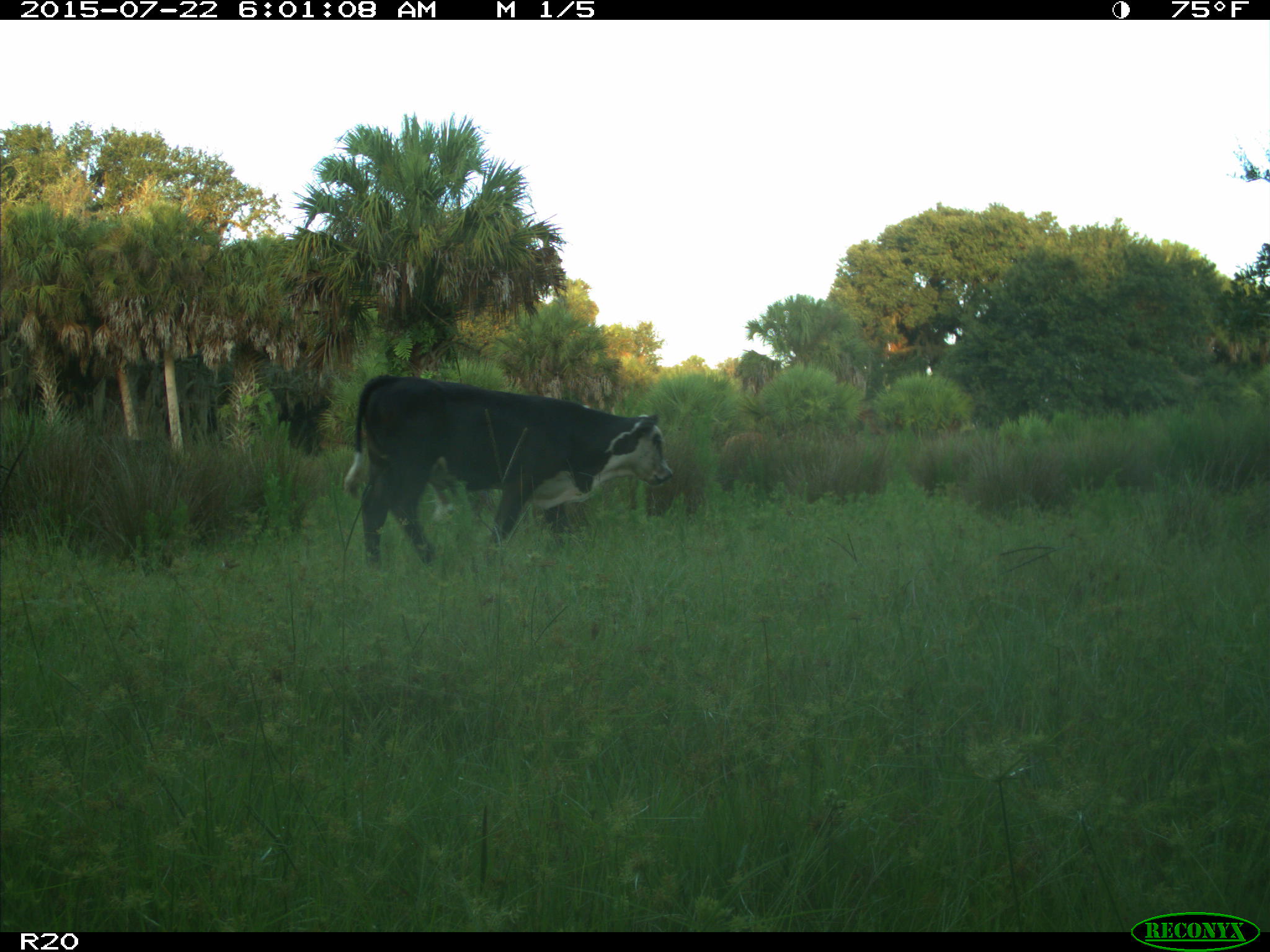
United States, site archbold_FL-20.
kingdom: Animalia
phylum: Chordata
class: Mammalia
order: Artiodactyla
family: Bovidae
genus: Bos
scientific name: Bos taurus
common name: domestic cow